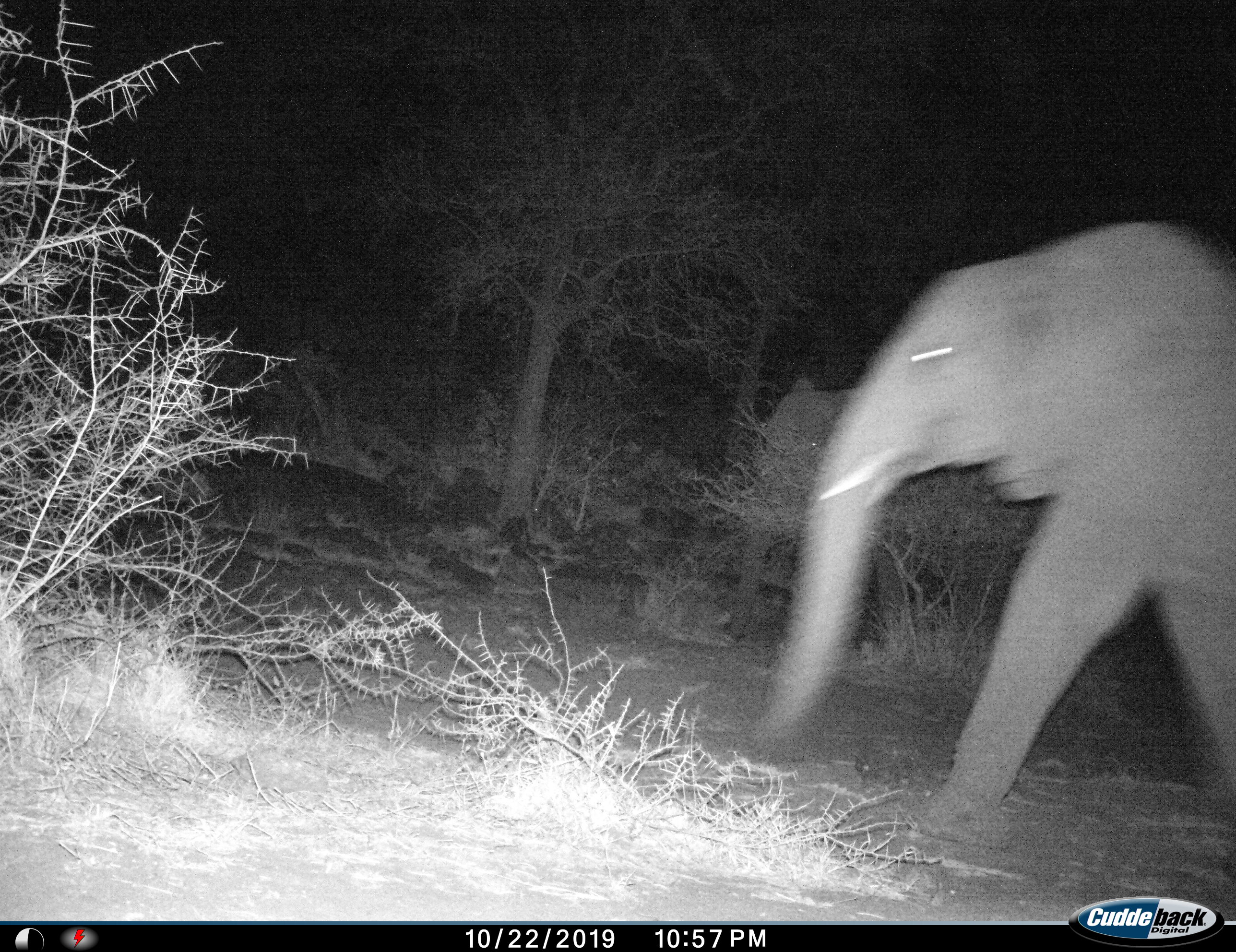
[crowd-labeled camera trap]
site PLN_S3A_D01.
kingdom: Animalia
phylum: Chordata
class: Mammalia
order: Proboscidea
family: Elephantidae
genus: Loxodonta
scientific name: Loxodonta africana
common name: african bush elephant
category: elephant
Elephant (african bush elephant) (Loxodonta africana), count 2. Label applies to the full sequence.